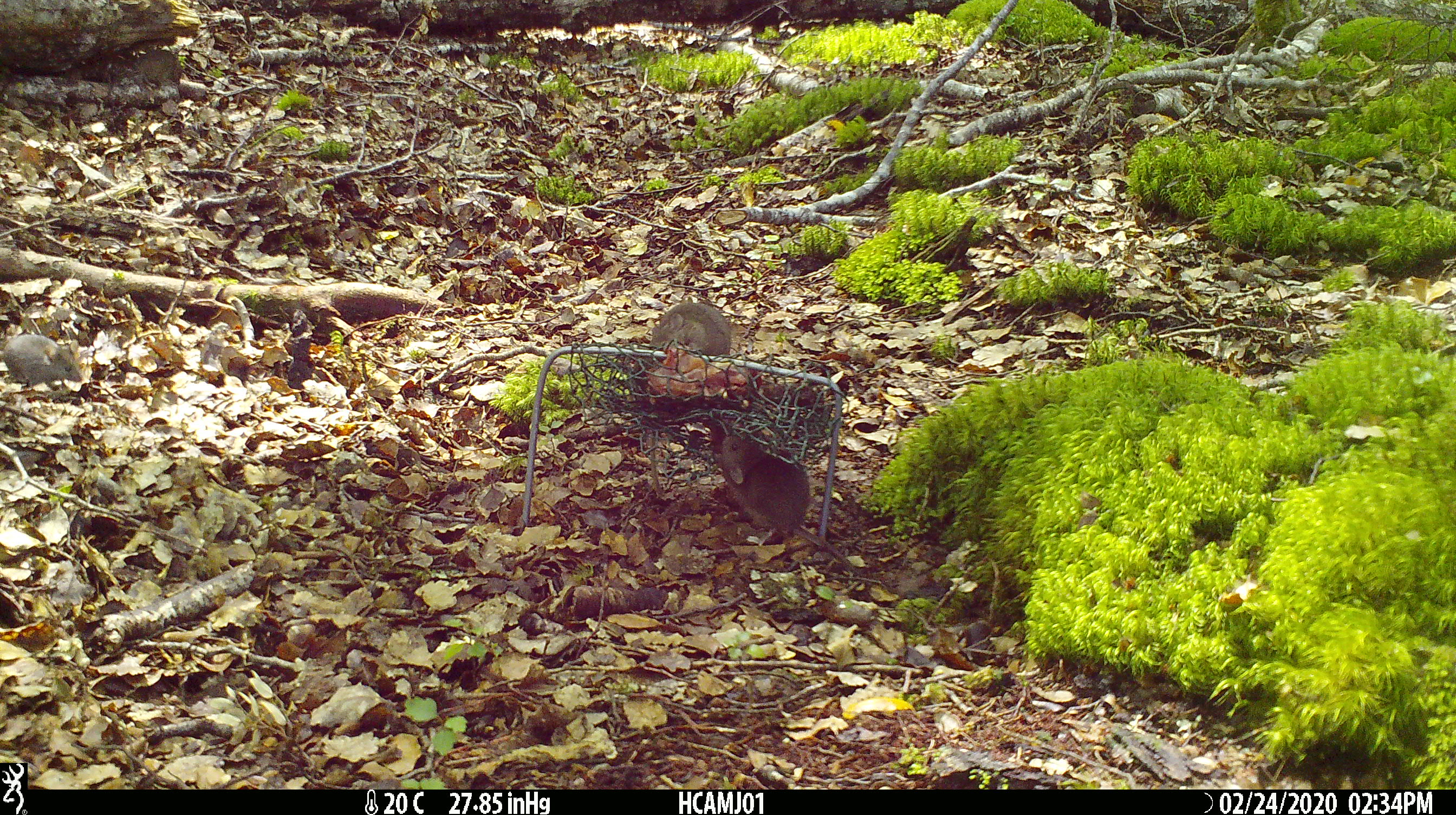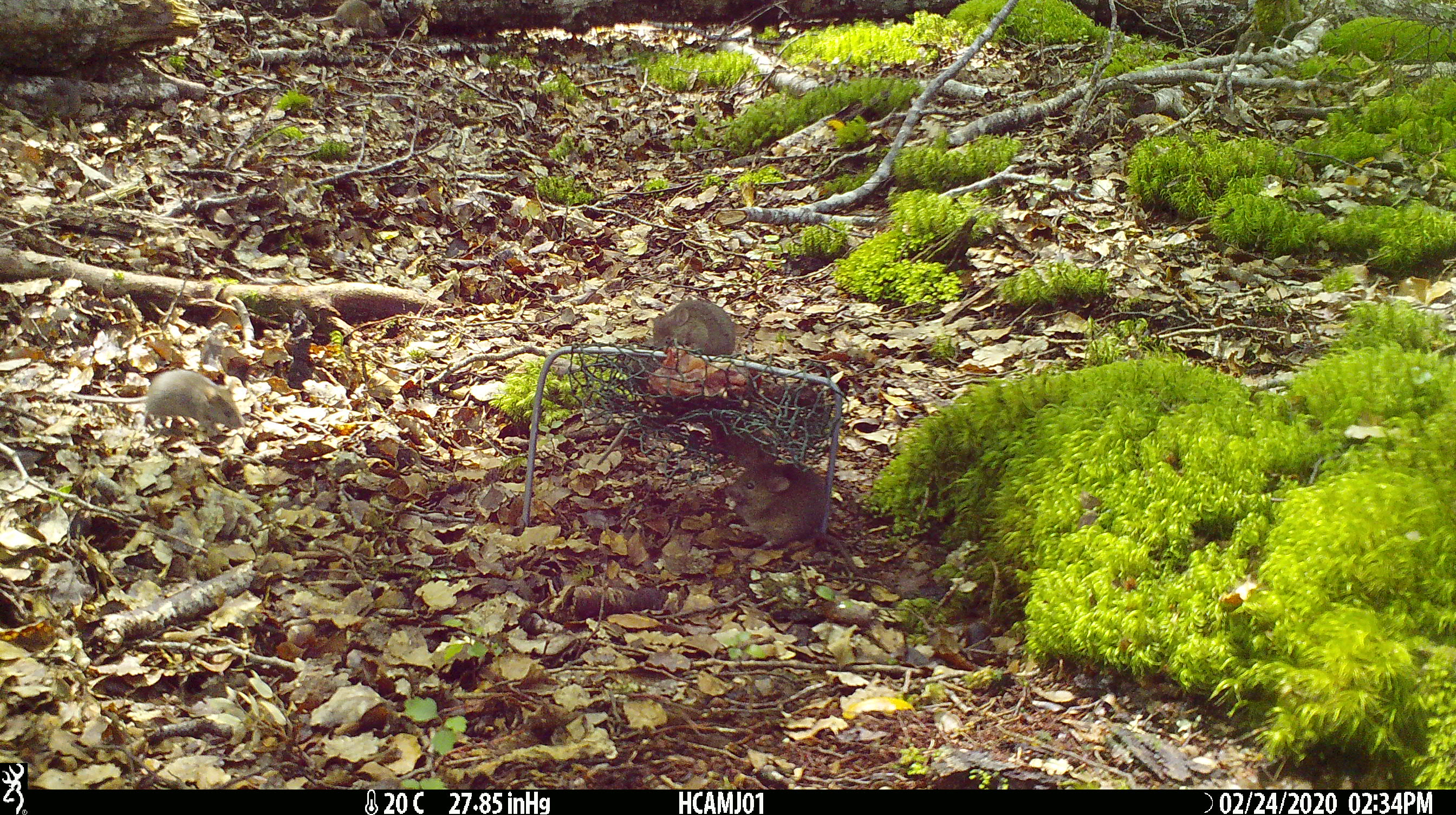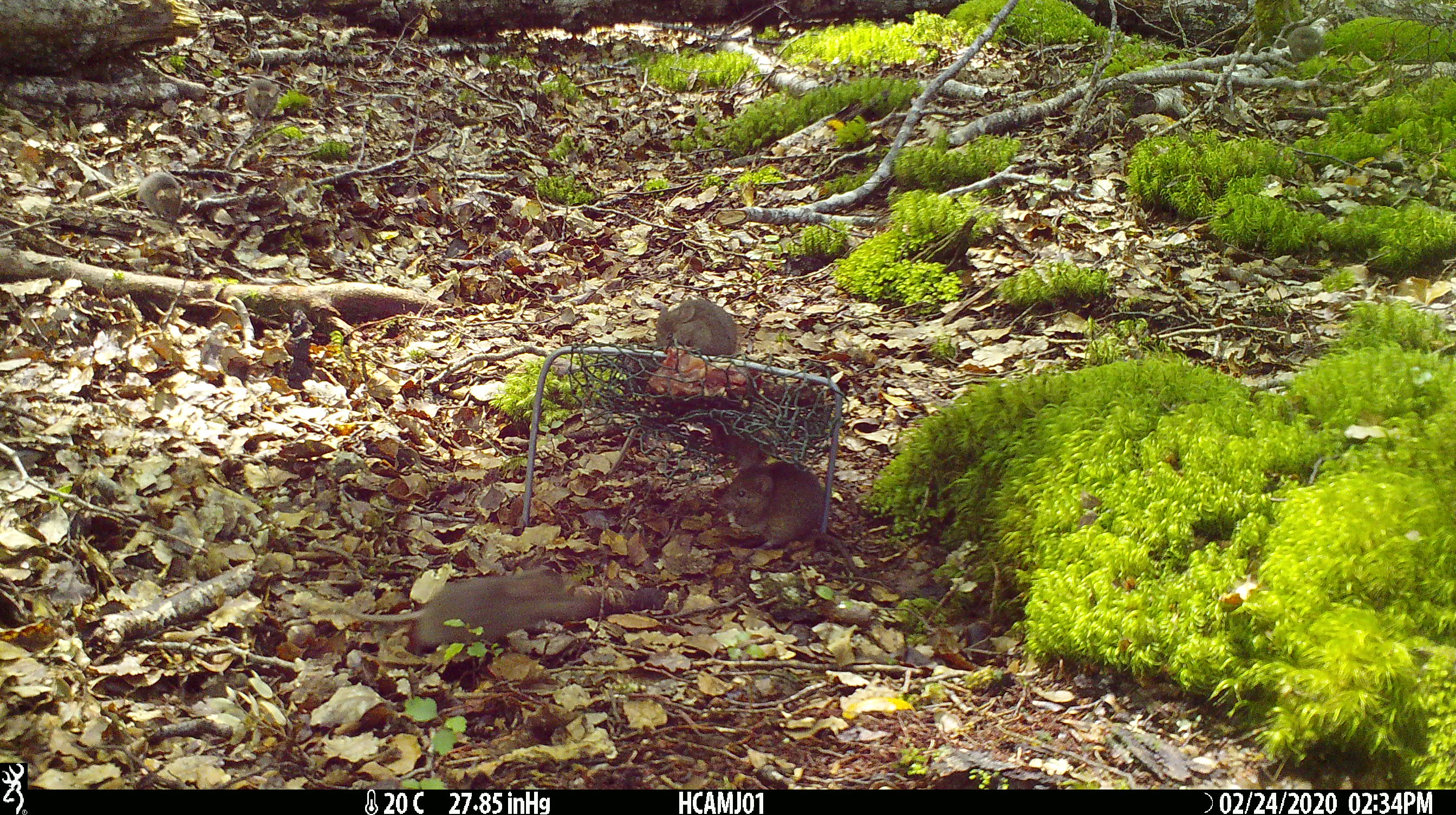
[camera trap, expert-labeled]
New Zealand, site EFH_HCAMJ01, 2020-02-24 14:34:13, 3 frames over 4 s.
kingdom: Animalia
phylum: Chordata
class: Mammalia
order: Rodentia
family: Muridae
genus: Mus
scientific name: Mus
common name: mouse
Mouse (Mus).